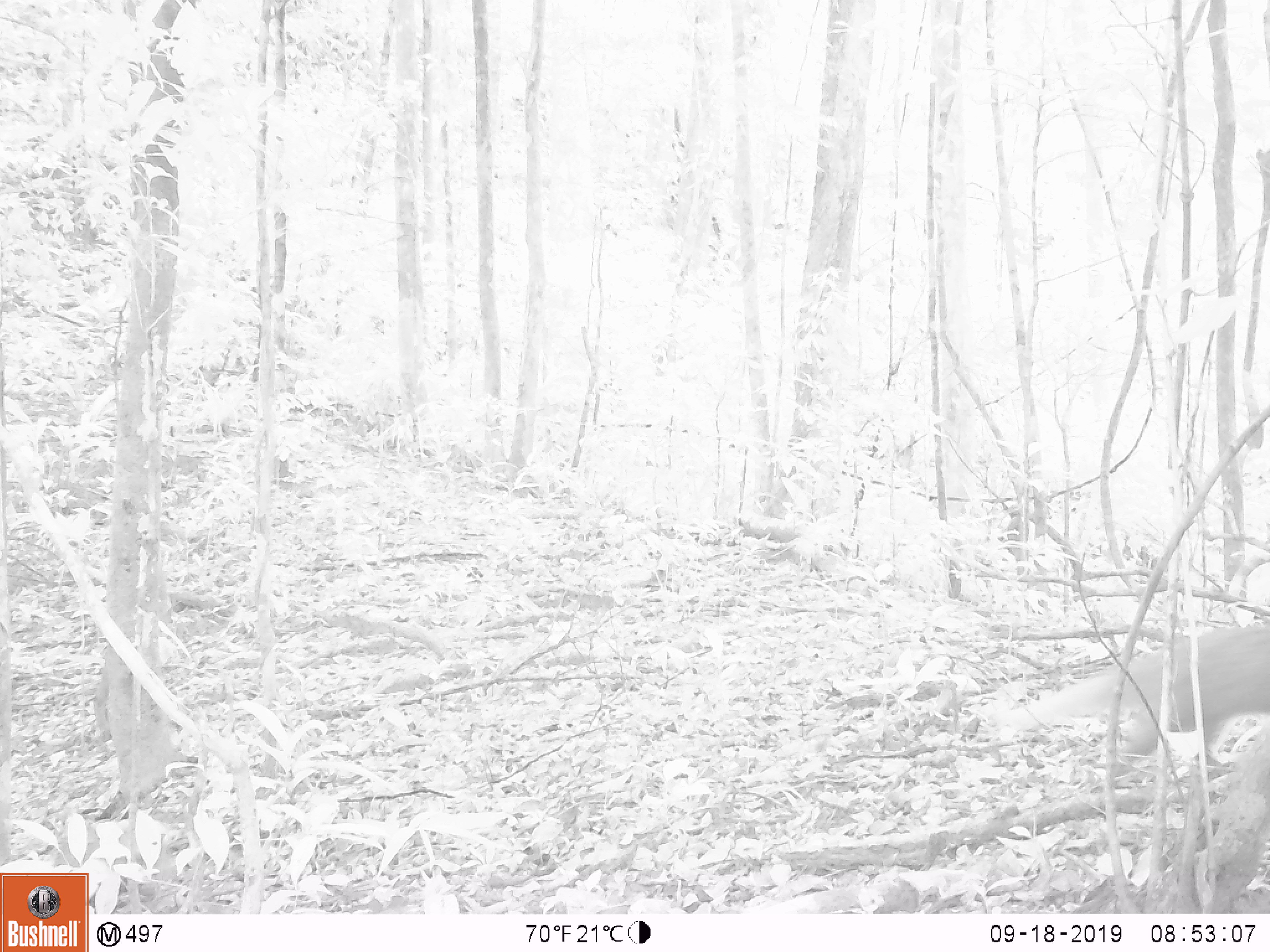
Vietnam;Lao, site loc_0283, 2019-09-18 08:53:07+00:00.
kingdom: Animalia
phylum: Chordata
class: Mammalia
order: Carnivora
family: Herpestidae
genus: Urva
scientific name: Urva urva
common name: crab-eating mongoose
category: crab eating mongoose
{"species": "crab eating mongoose (crab-eating mongoose) (Urva urva)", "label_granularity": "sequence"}